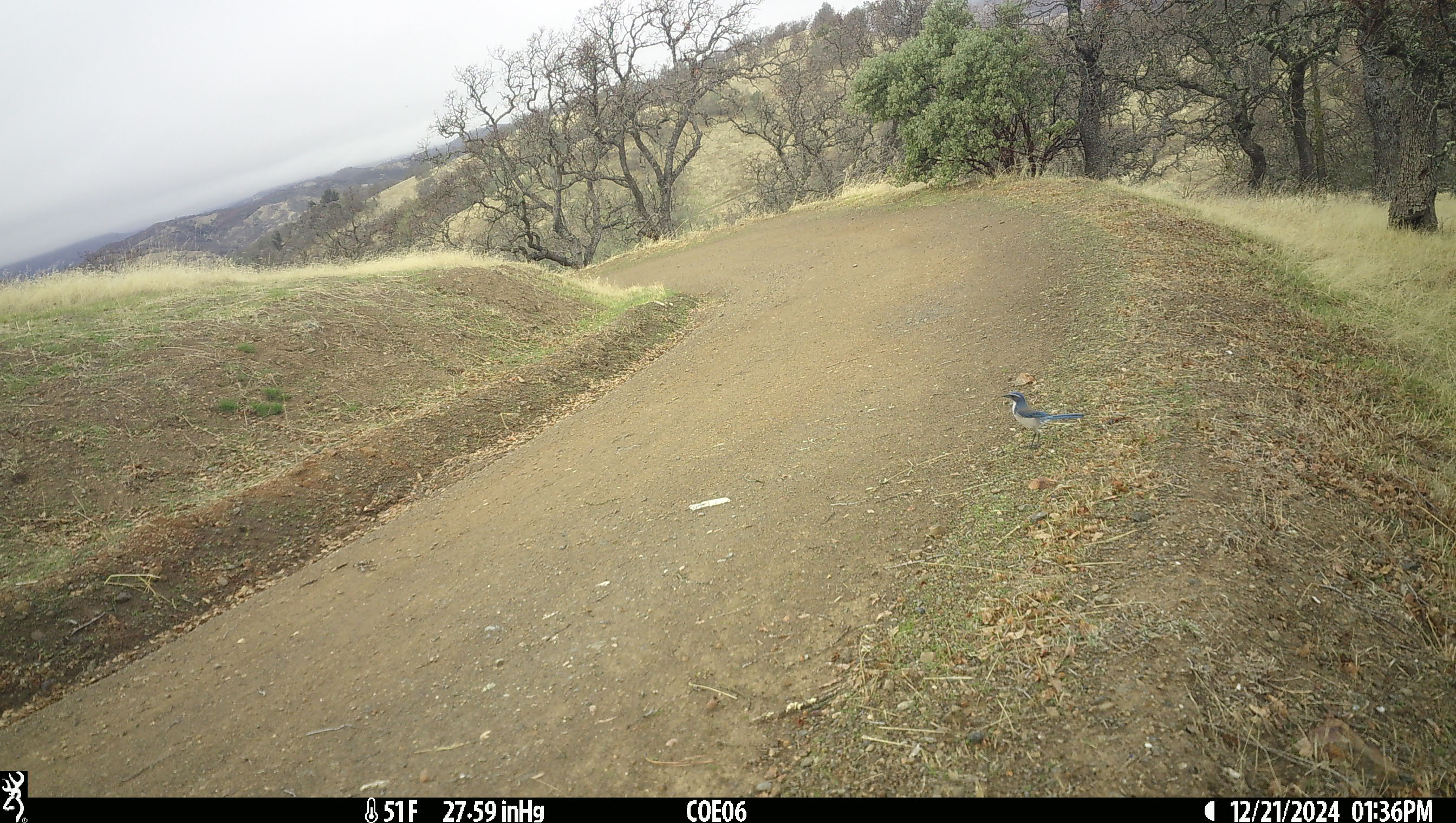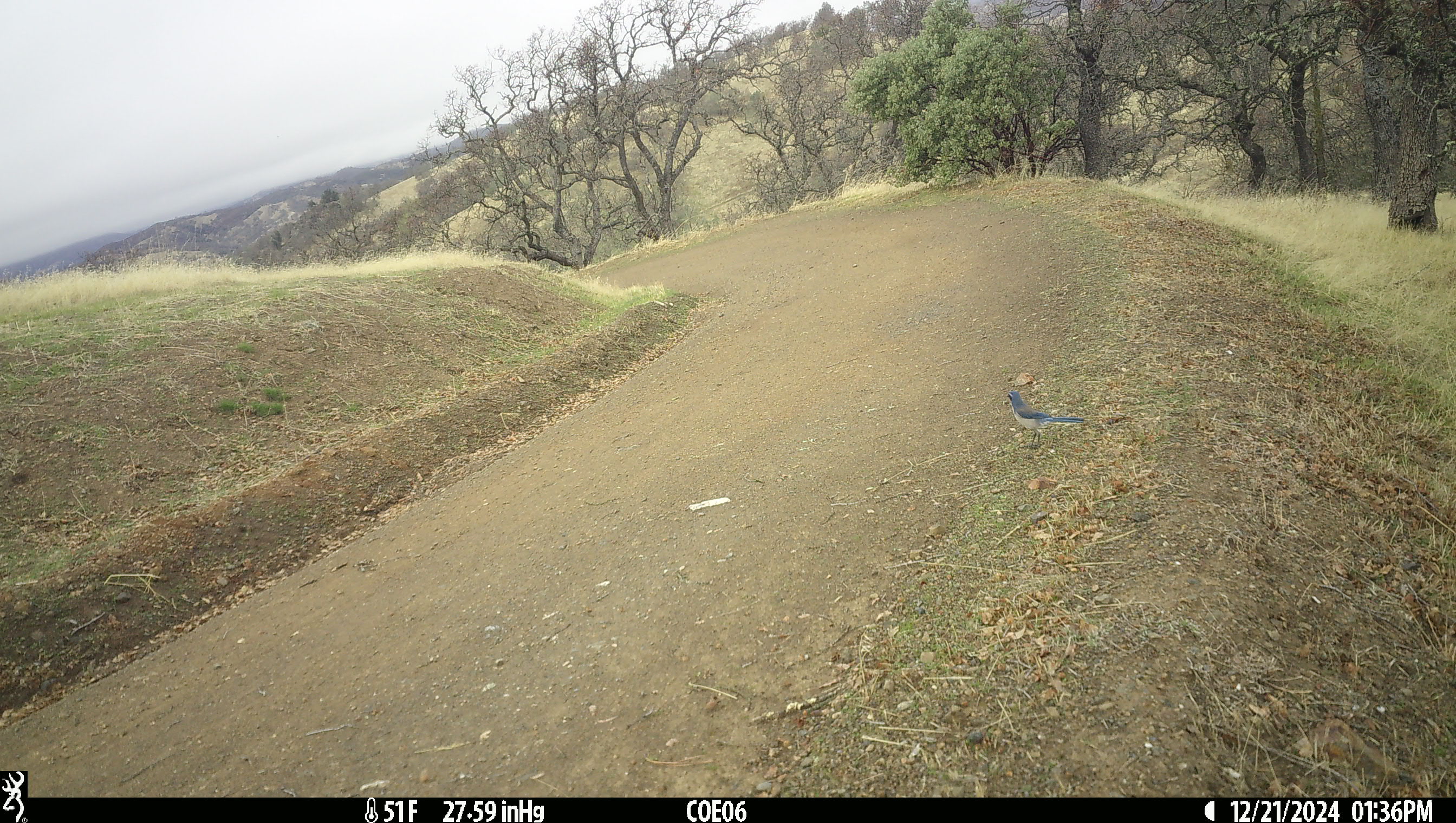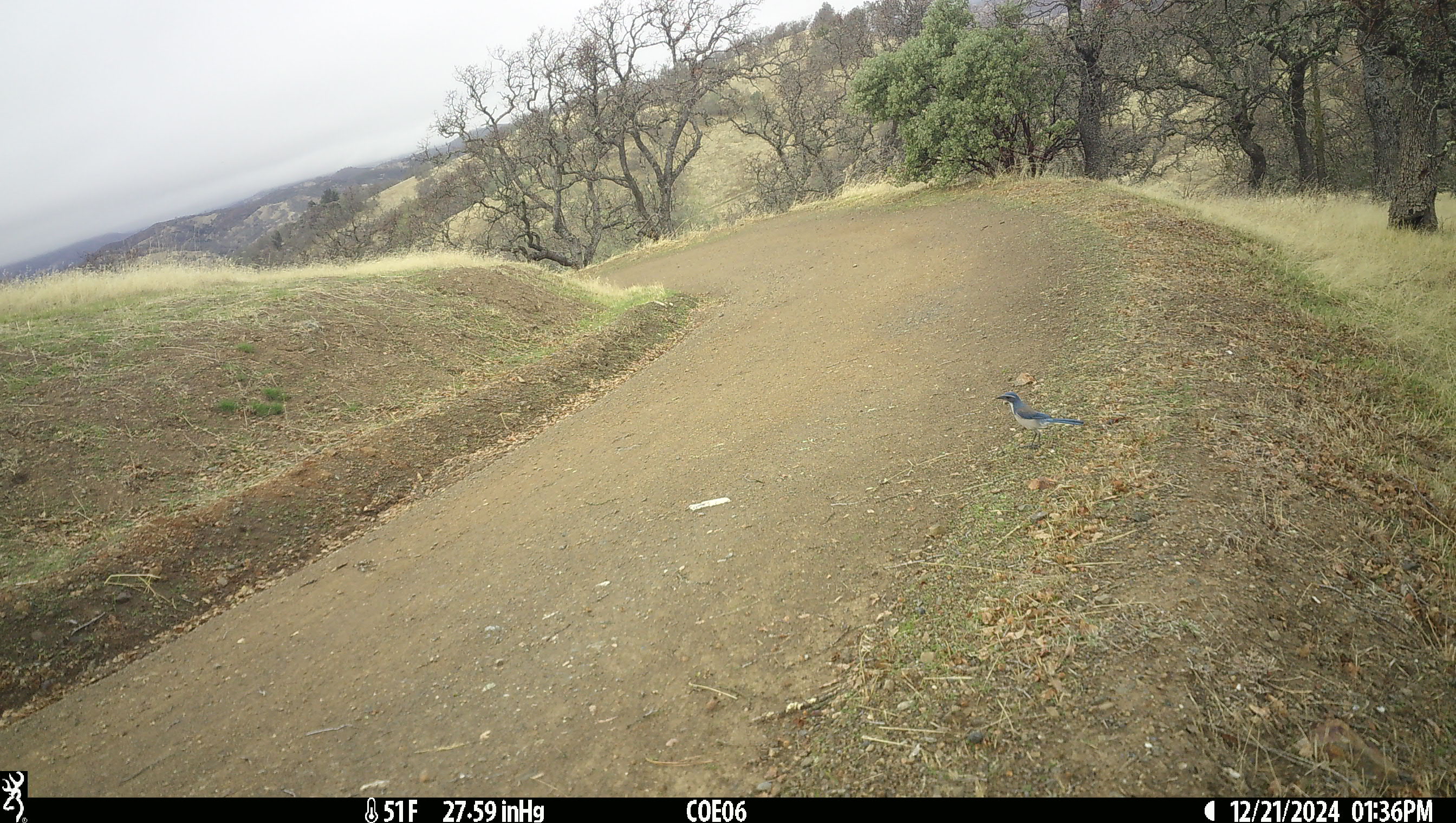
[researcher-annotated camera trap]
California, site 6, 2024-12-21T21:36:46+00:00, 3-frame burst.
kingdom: Animalia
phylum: Chordata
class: Aves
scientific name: Aves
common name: bird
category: unknown bird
Unknown bird (bird) (Aves).